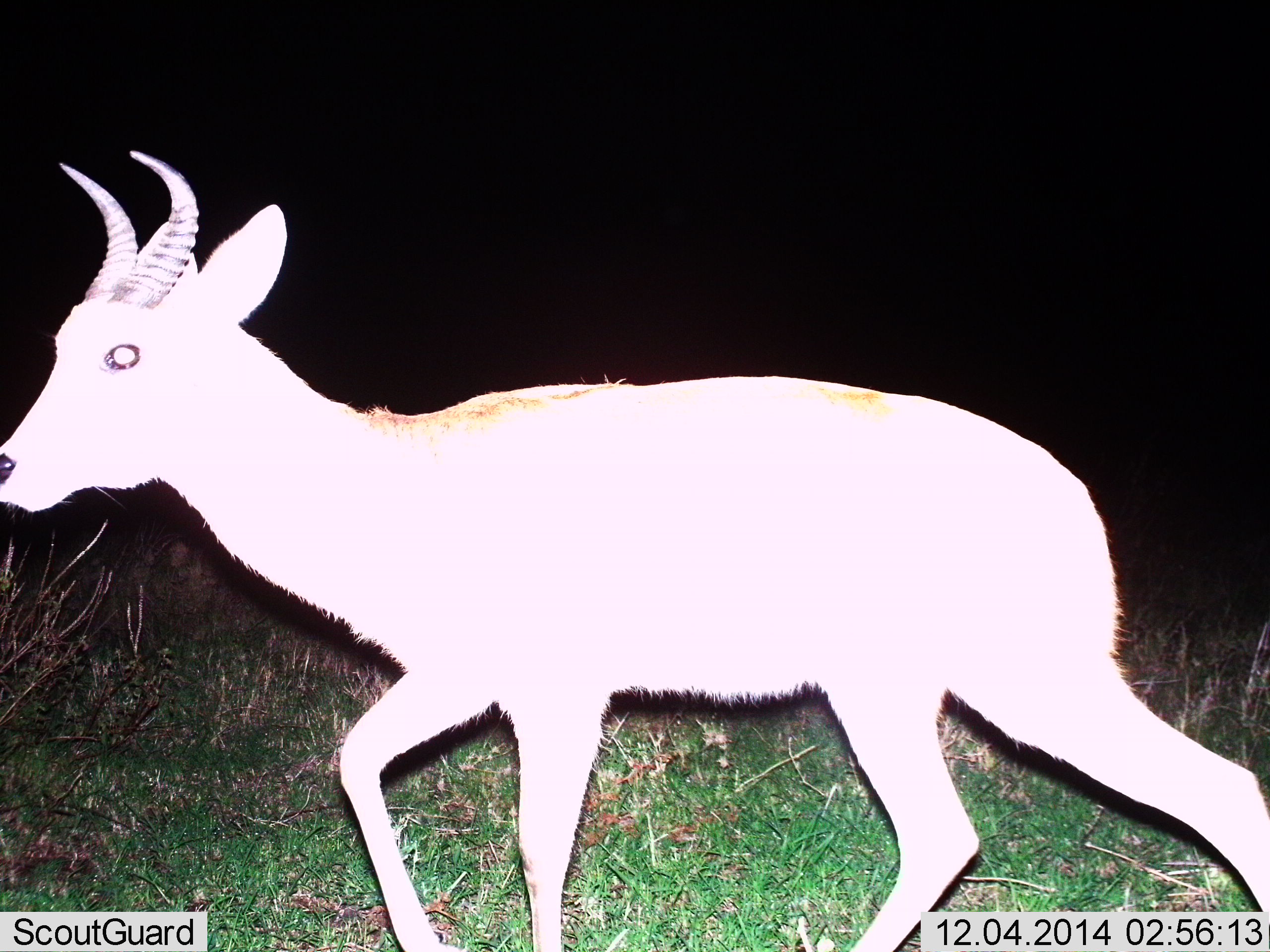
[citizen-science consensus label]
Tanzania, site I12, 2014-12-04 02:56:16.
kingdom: Animalia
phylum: Chordata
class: Mammalia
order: Artiodactyla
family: Bovidae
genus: Redunca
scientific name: Redunca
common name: reedbuck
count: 1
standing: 0%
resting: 0%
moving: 100%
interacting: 0%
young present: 0%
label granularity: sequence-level